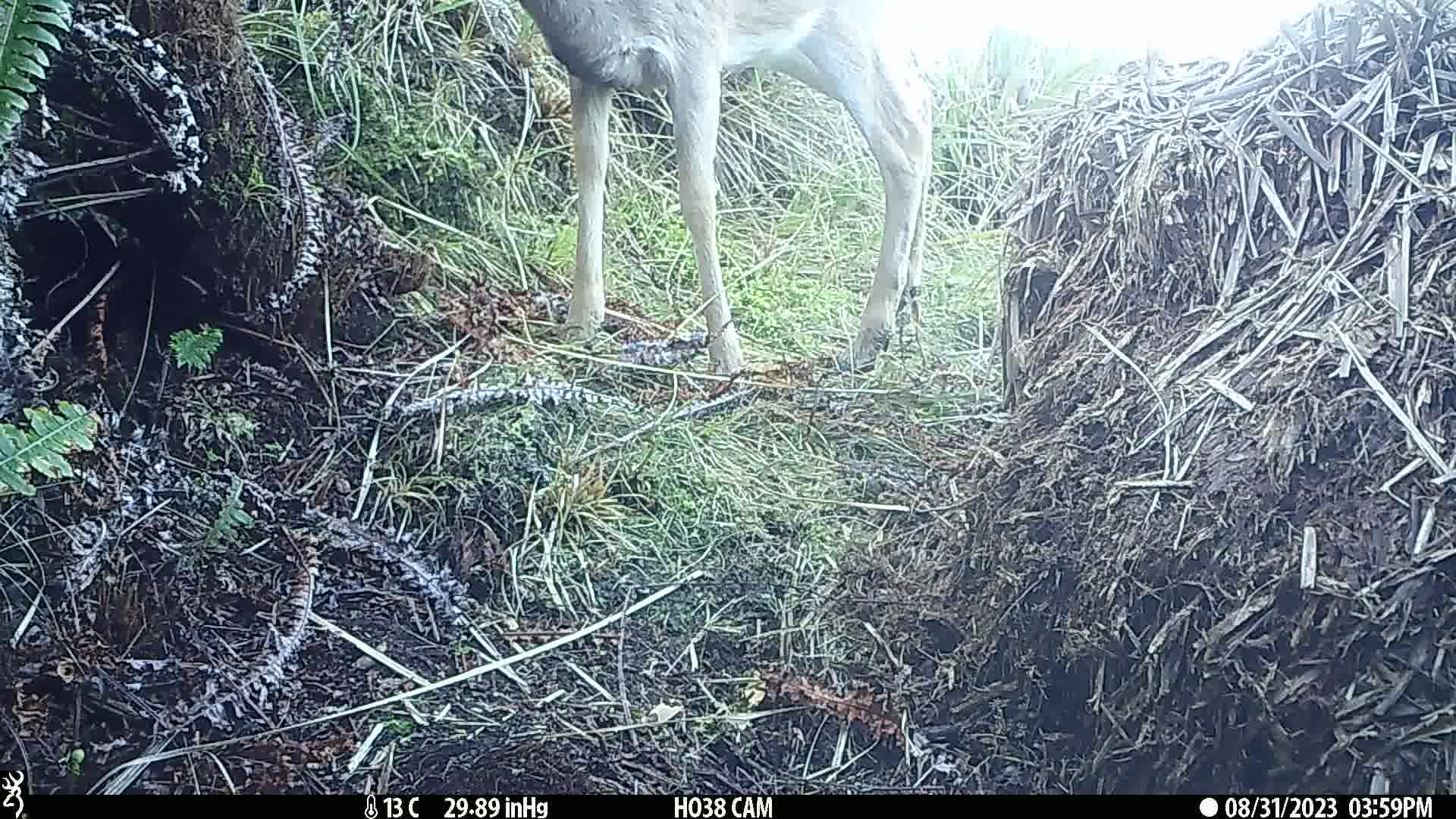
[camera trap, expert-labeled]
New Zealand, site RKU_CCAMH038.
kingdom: Animalia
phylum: Chordata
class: Mammalia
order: Artiodactyla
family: Cervidae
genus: Odocoileus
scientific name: Odocoileus virginianus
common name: white-tailed deer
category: white tailed deer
White tailed deer (white-tailed deer) (Odocoileus virginianus).